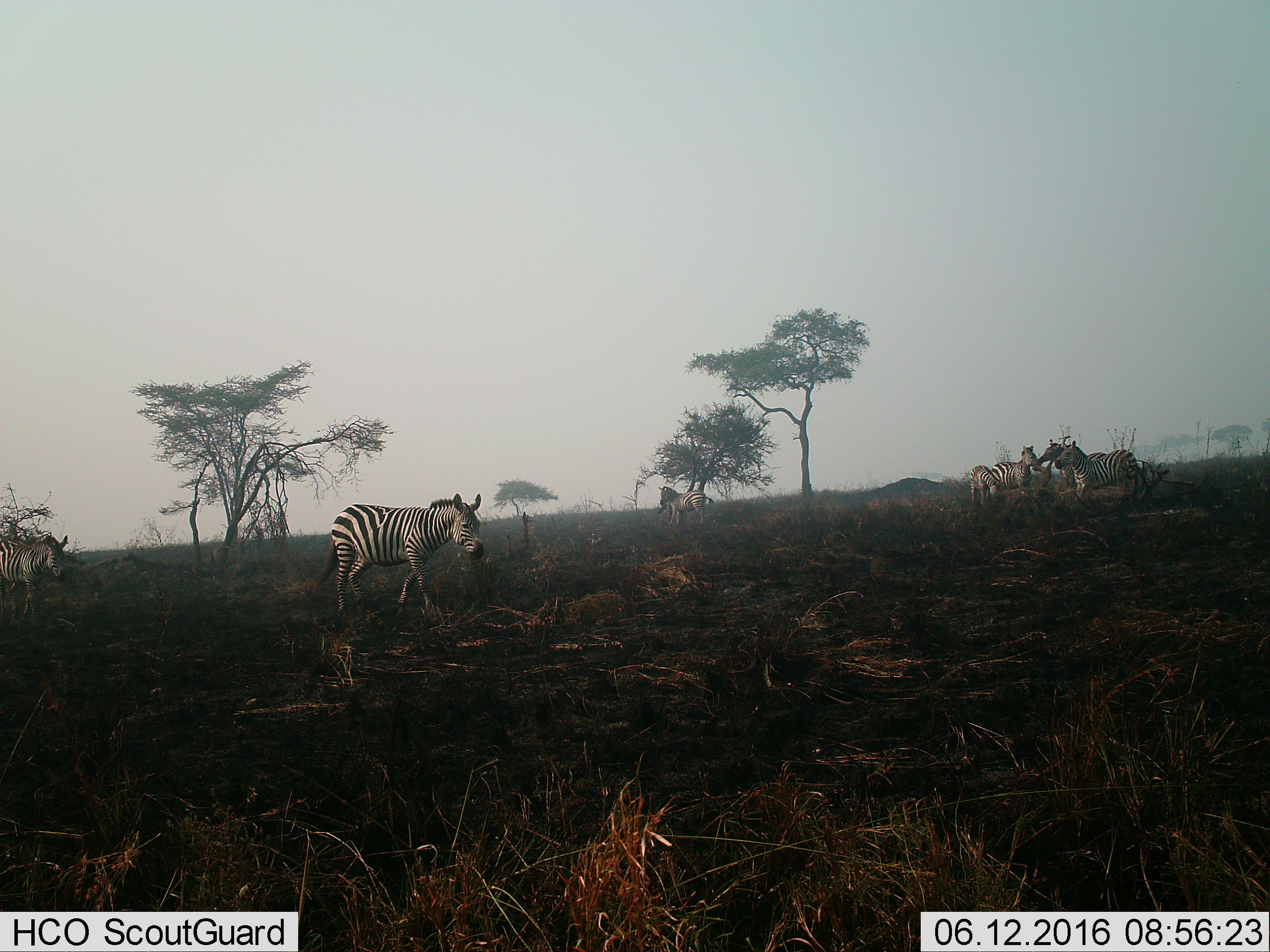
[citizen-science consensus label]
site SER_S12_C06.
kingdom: Animalia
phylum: Chordata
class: Mammalia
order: Perissodactyla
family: Equidae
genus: Equus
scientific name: Equus quagga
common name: plains zebra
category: zebraplains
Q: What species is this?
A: Zebraplains (plains zebra) (Equus quagga).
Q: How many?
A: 7.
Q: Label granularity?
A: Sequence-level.